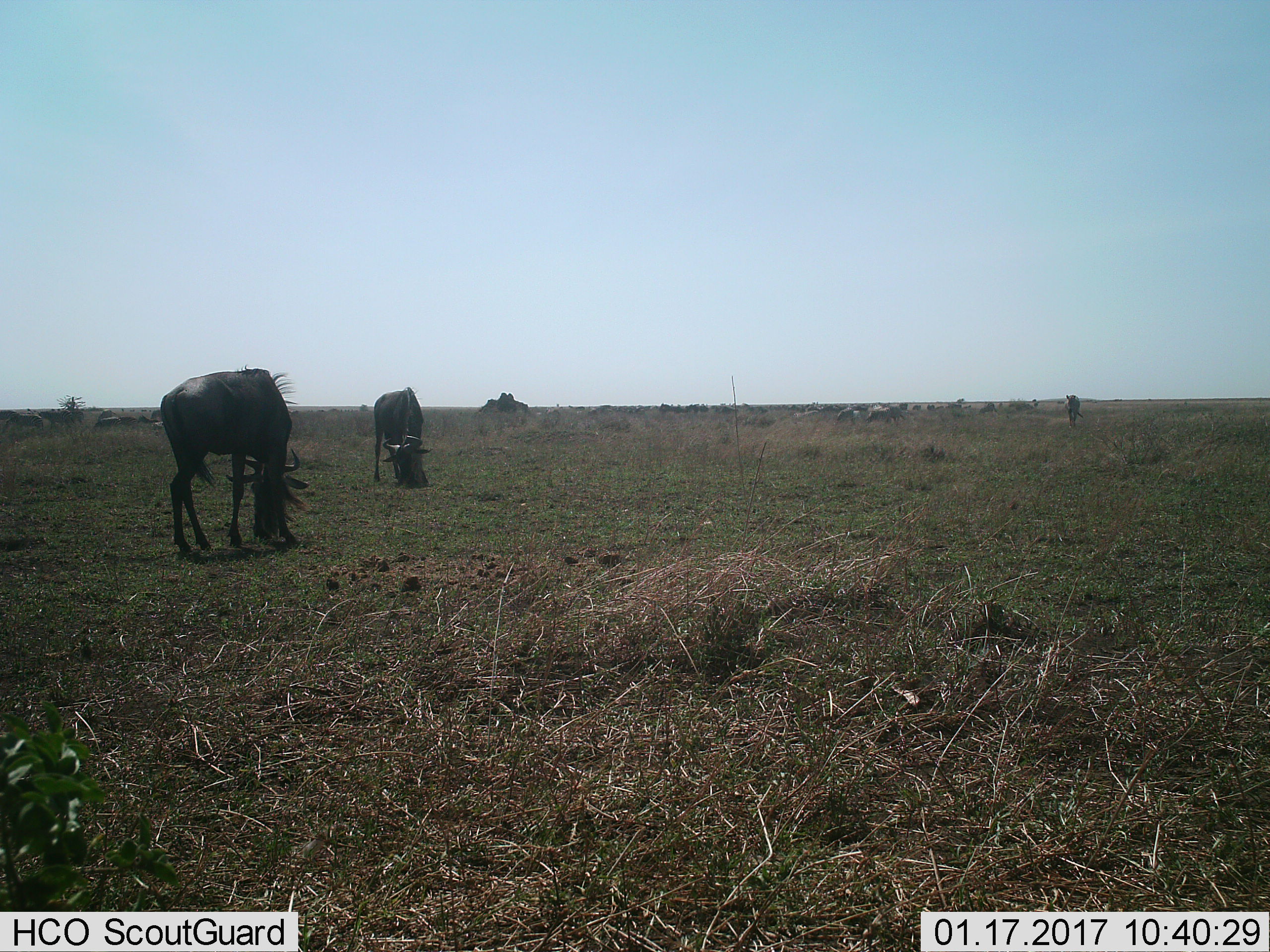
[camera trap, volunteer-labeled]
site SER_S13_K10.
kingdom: Animalia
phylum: Chordata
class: Mammalia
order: Artiodactyla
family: Bovidae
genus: Connochaetes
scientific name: Connochaetes taurinus taurinus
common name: blue wildebeest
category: wildebeestblue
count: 11-50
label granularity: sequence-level